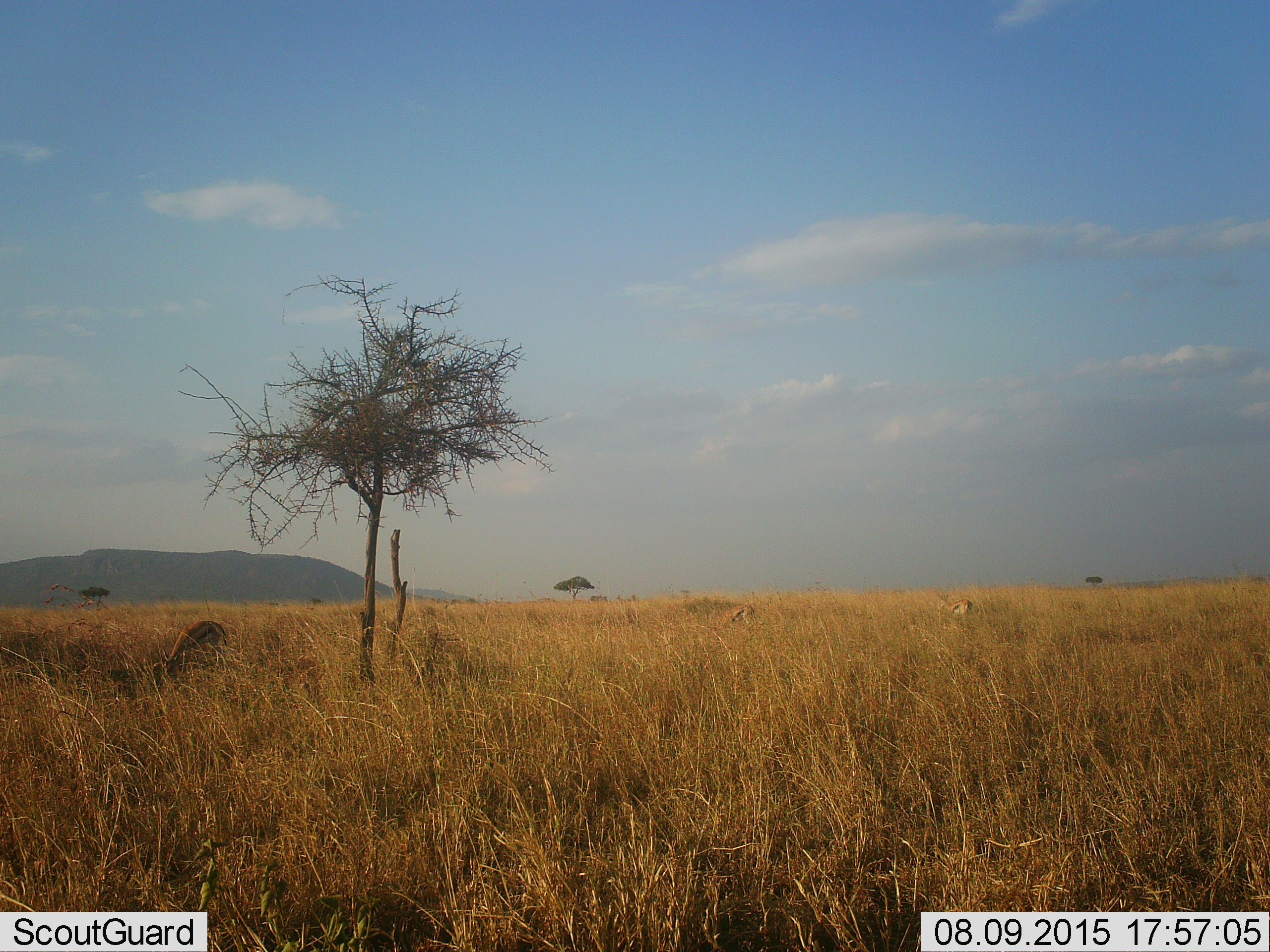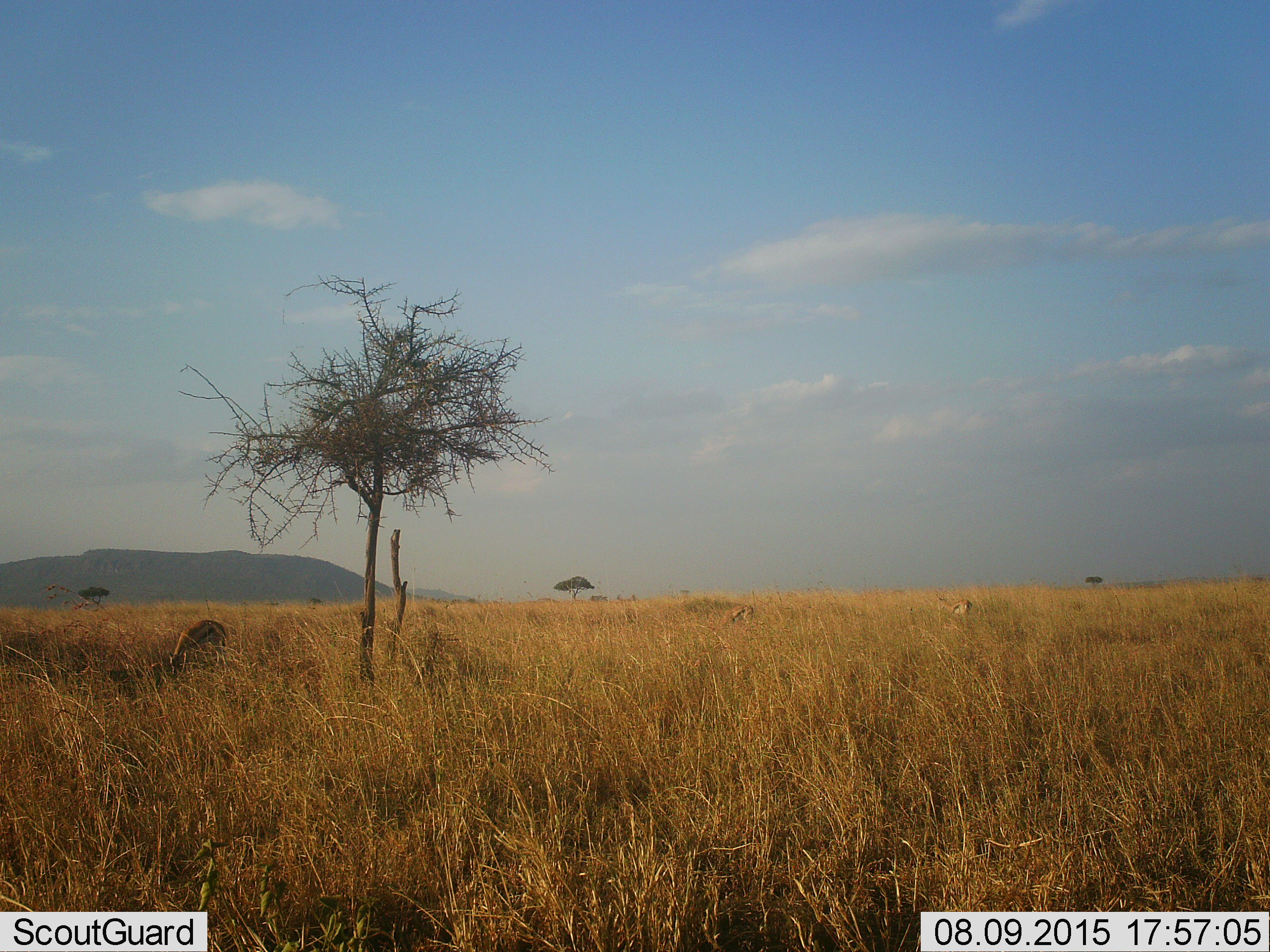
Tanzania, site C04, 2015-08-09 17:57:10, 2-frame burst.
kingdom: Animalia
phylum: Chordata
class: Mammalia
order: Artiodactyla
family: Bovidae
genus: Eudorcas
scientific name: Eudorcas thomsonii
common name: thomson's gazelle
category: gazellethomsons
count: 3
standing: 31%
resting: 0%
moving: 12%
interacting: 0%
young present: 0%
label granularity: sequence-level